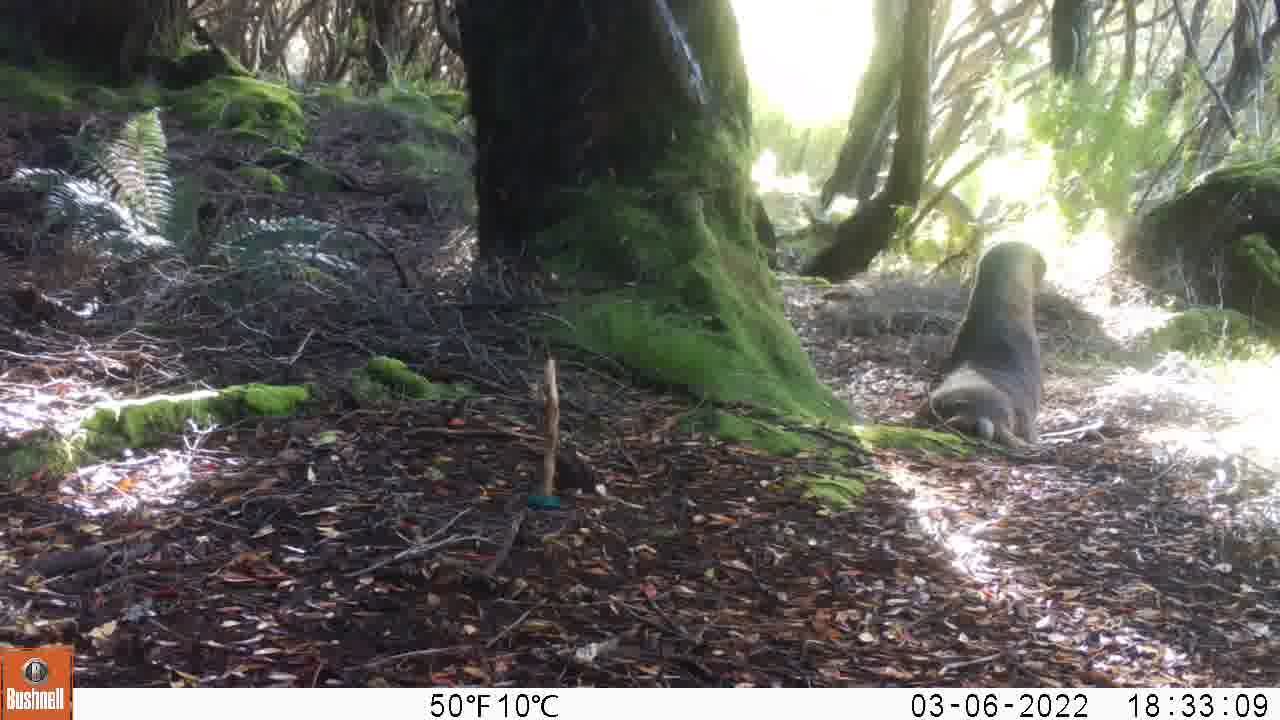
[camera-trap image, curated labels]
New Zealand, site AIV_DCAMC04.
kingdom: Animalia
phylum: Chordata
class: Mammalia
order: Carnivora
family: Otariidae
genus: Phocarctos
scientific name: Phocarctos hookeri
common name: new zealand sea lion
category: sealion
Sealion (new zealand sea lion) (Phocarctos hookeri).